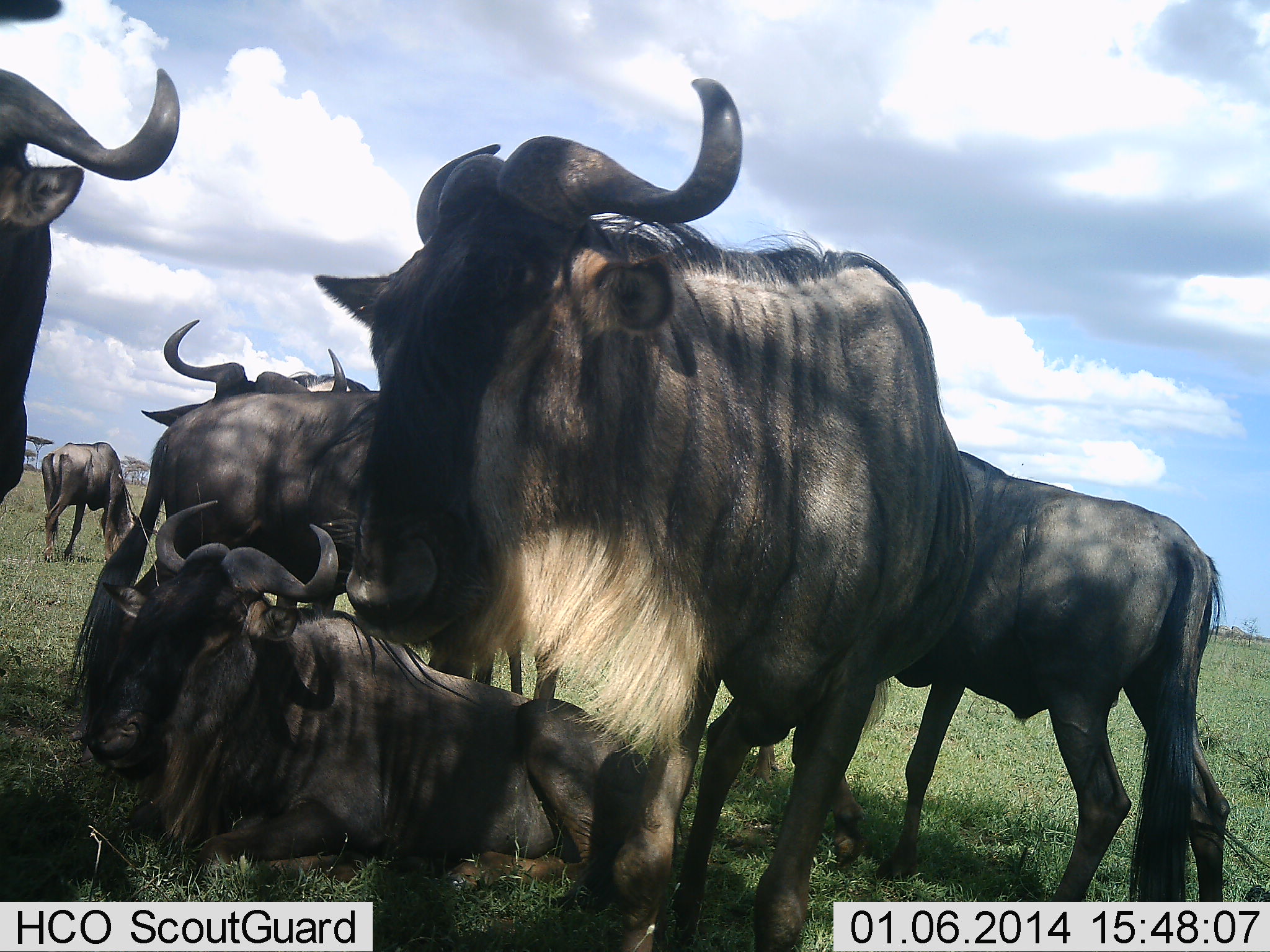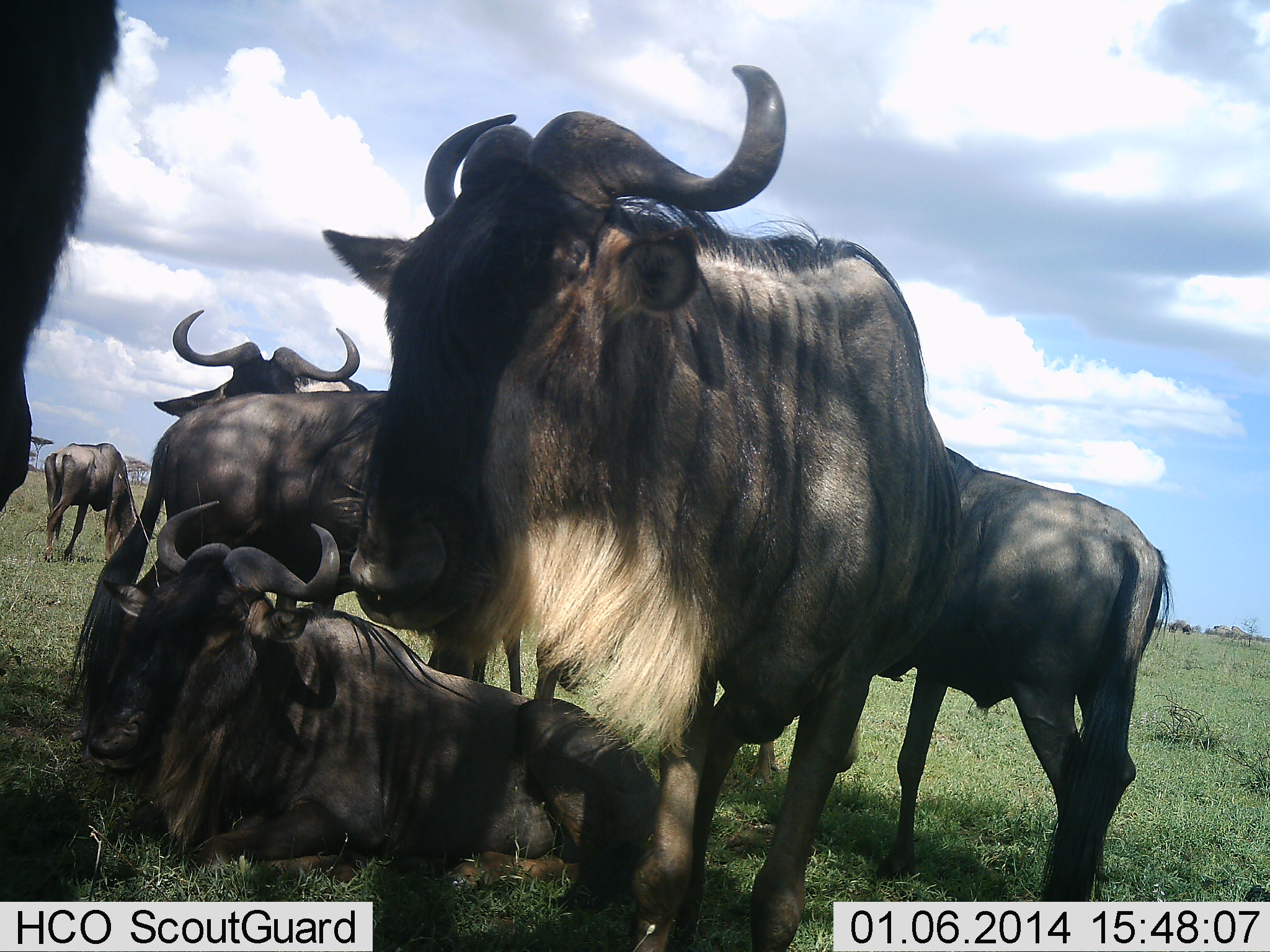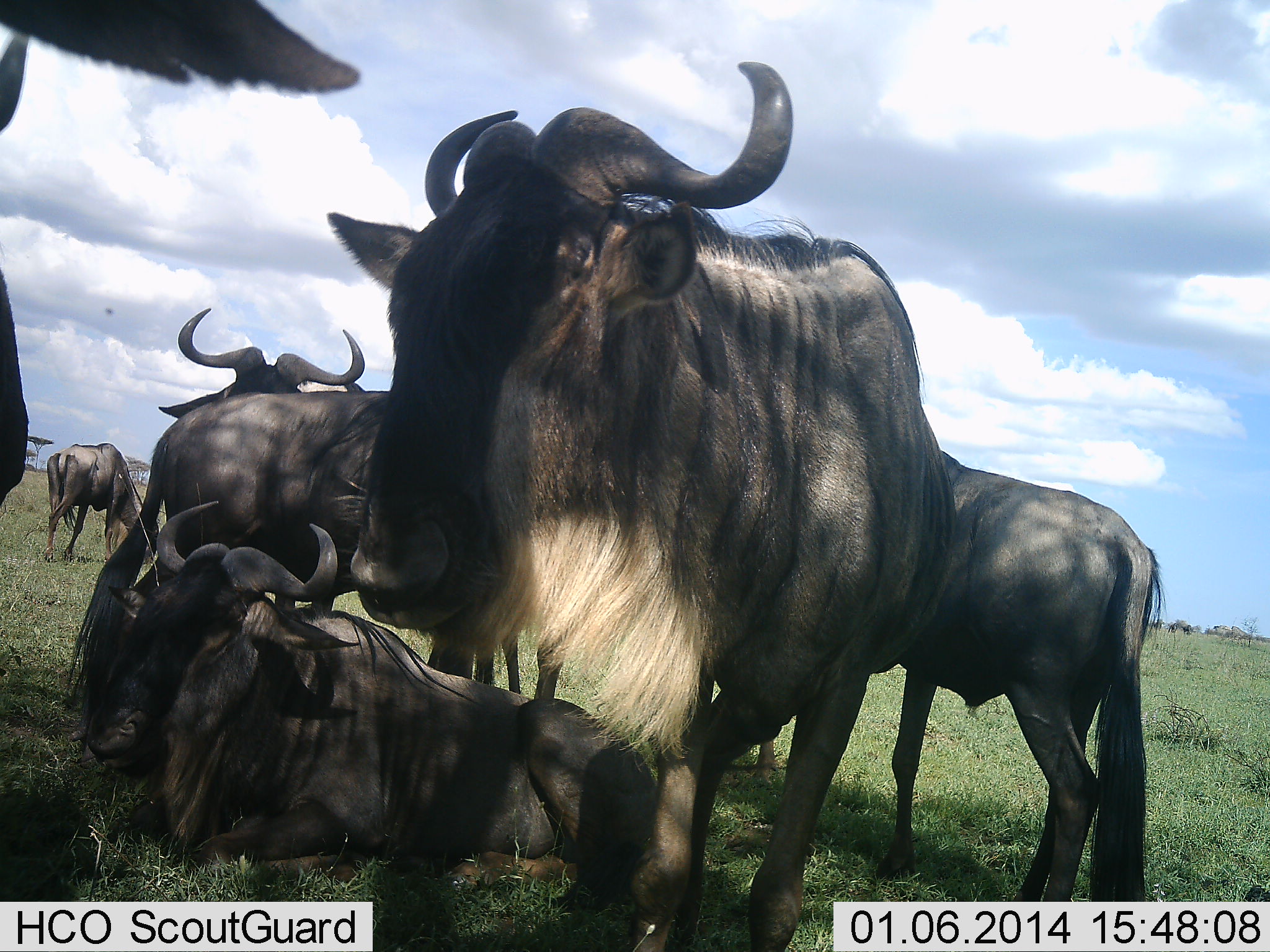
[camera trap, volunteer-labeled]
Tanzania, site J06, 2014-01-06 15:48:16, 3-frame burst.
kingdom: Animalia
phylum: Chordata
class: Mammalia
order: Artiodactyla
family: Bovidae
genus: Connochaetes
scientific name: Connochaetes taurinus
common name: blue wildebeest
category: wildebeest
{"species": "wildebeest (blue wildebeest) (Connochaetes taurinus)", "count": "7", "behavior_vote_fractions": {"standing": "79%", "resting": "86%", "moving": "7%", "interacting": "11%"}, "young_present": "1%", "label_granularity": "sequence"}